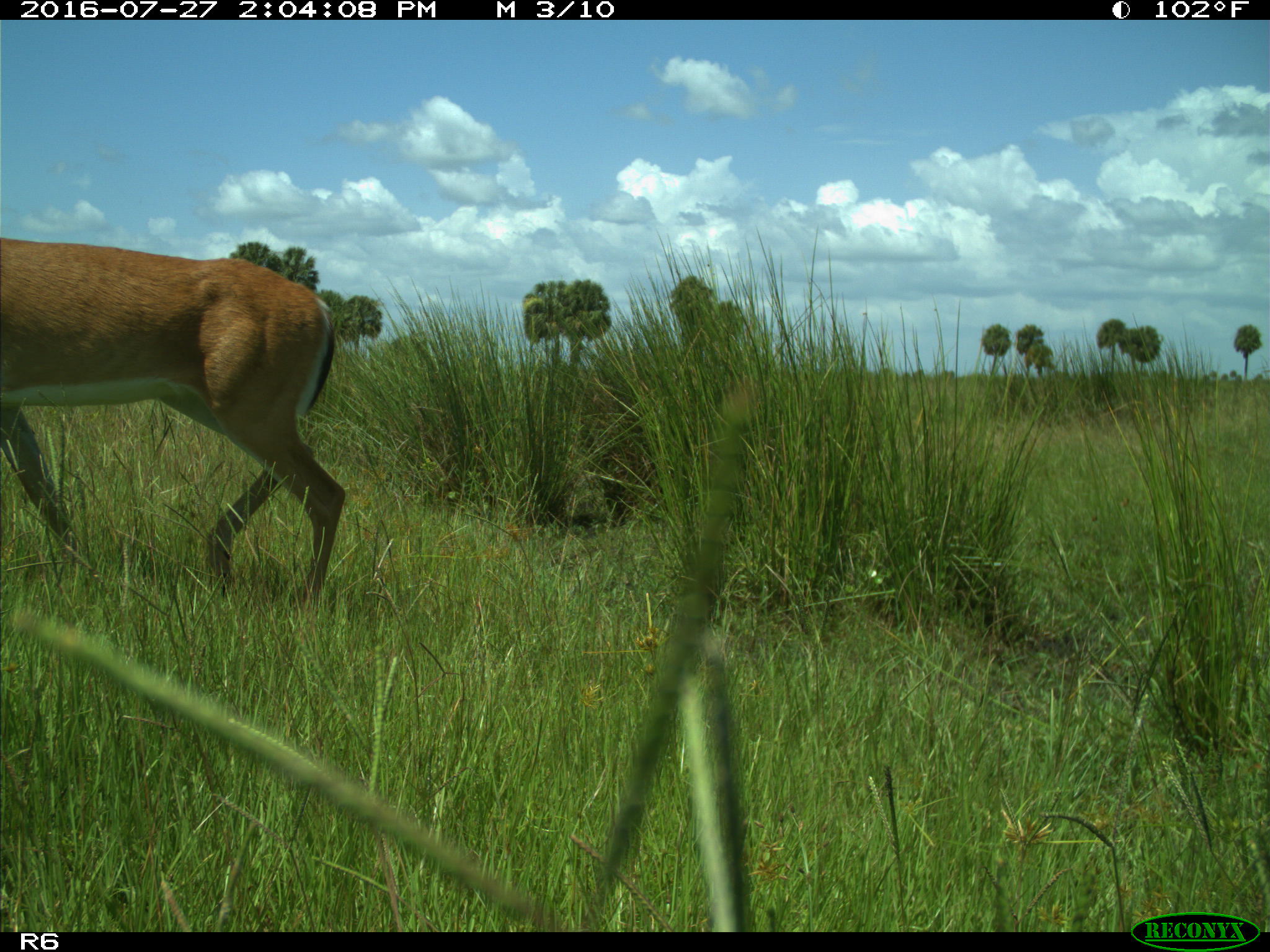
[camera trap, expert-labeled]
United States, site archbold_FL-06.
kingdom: Animalia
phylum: Chordata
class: Mammalia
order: Artiodactyla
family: Cervidae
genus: Odocoileus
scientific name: Odocoileus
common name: deer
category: unidentified deer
Unidentified deer (deer) (Odocoileus).